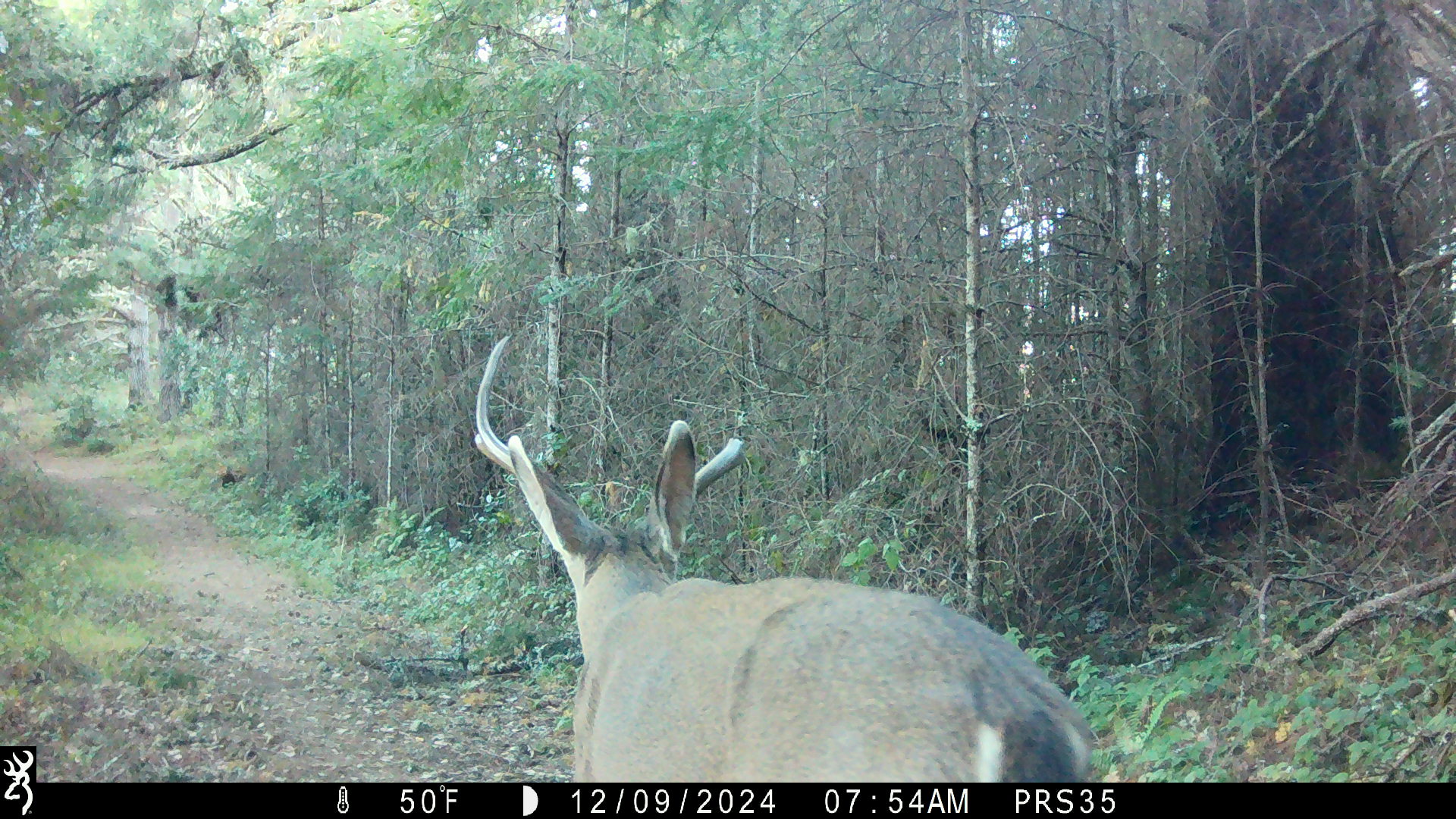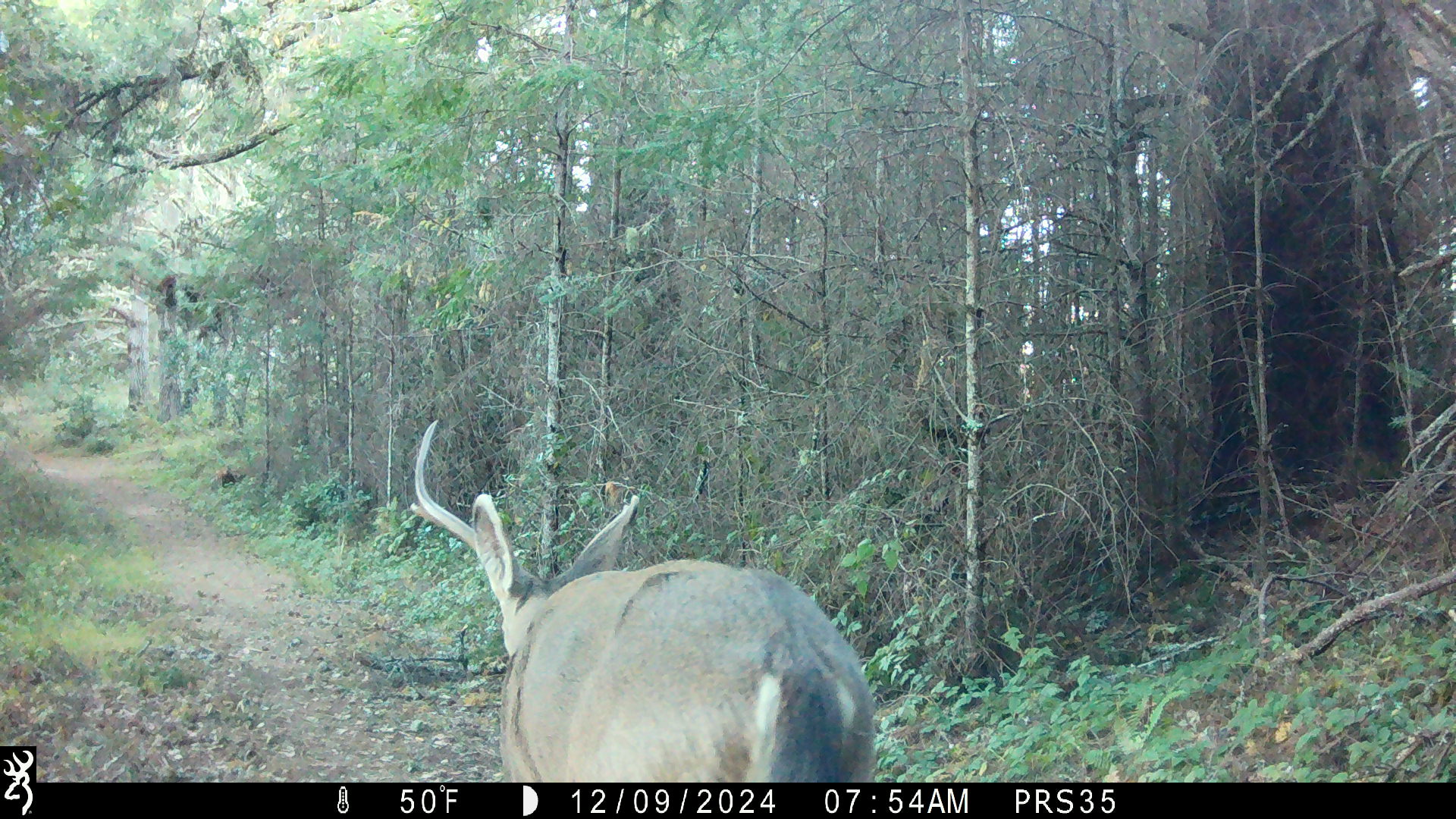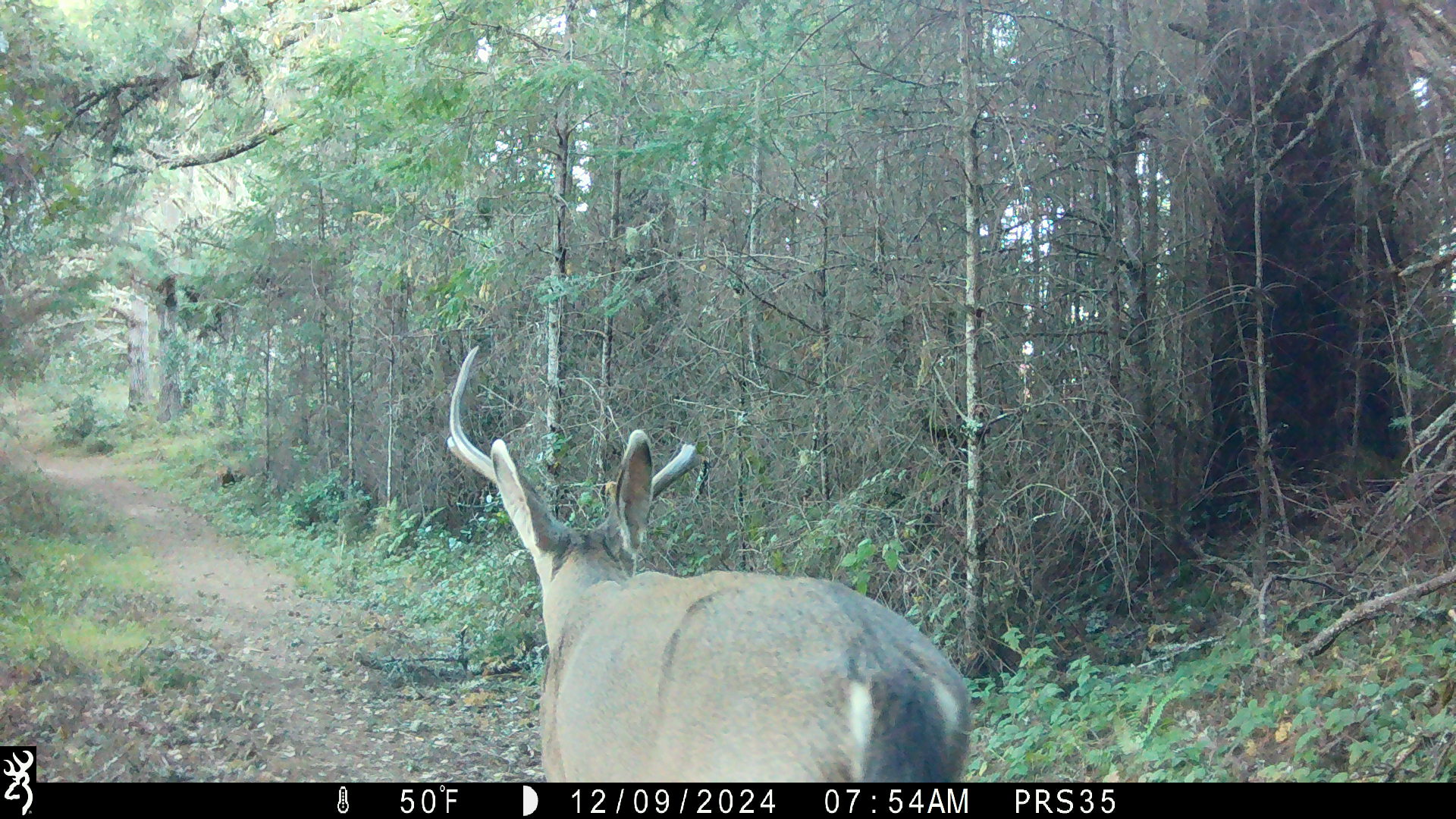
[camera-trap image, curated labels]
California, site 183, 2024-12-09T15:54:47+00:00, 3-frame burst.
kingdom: Animalia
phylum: Chordata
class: Mammalia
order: Artiodactyla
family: Cervidae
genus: Odocoileus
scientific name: Odocoileus hemionus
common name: mule deer